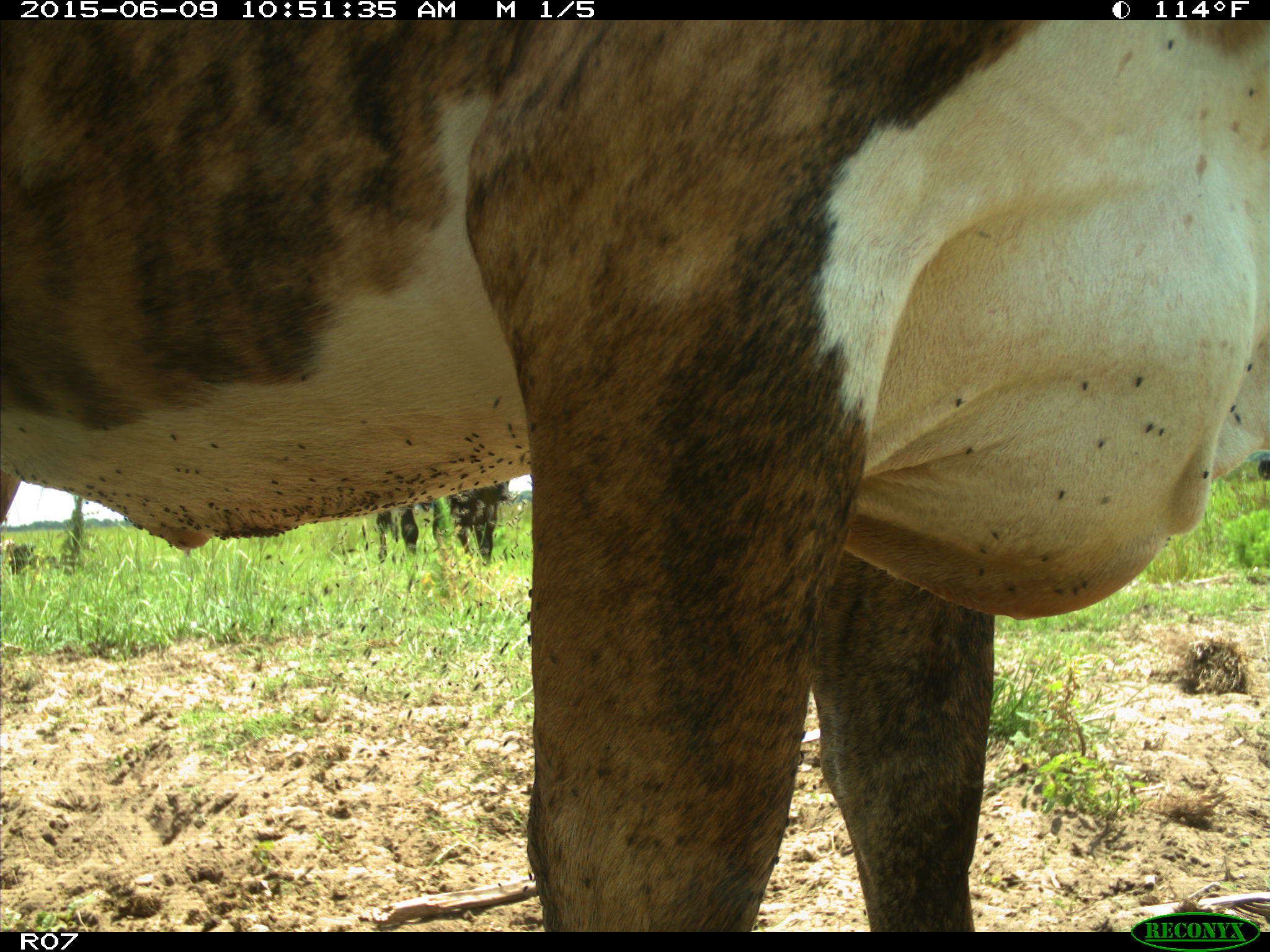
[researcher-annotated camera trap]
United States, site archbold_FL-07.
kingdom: Animalia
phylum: Chordata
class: Mammalia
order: Artiodactyla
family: Bovidae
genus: Bos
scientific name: Bos taurus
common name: domestic cow